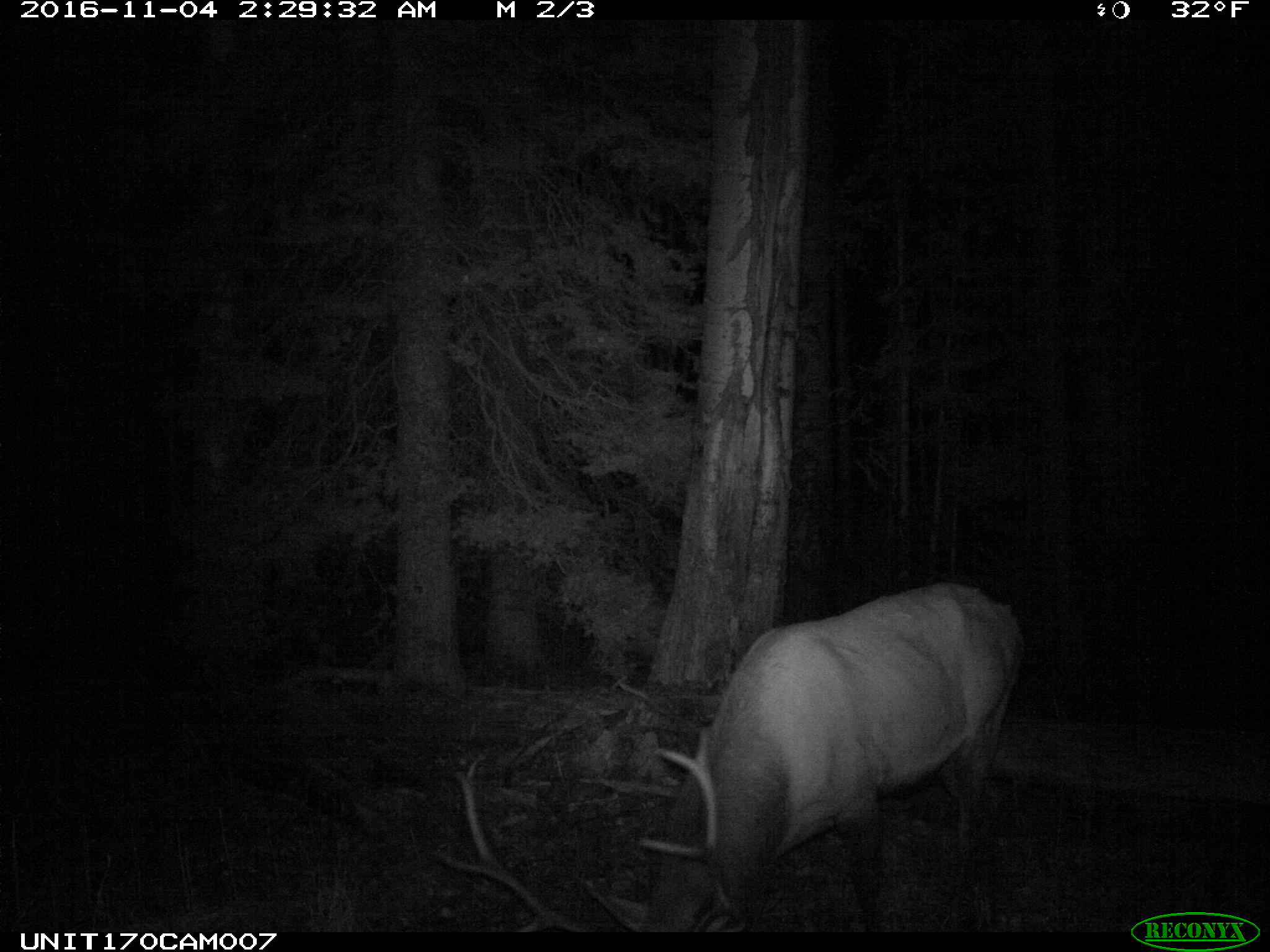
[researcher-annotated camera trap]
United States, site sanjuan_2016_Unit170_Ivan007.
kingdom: Animalia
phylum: Chordata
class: Mammalia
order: Artiodactyla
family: Cervidae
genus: Cervus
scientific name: Cervus elaphus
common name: red deer